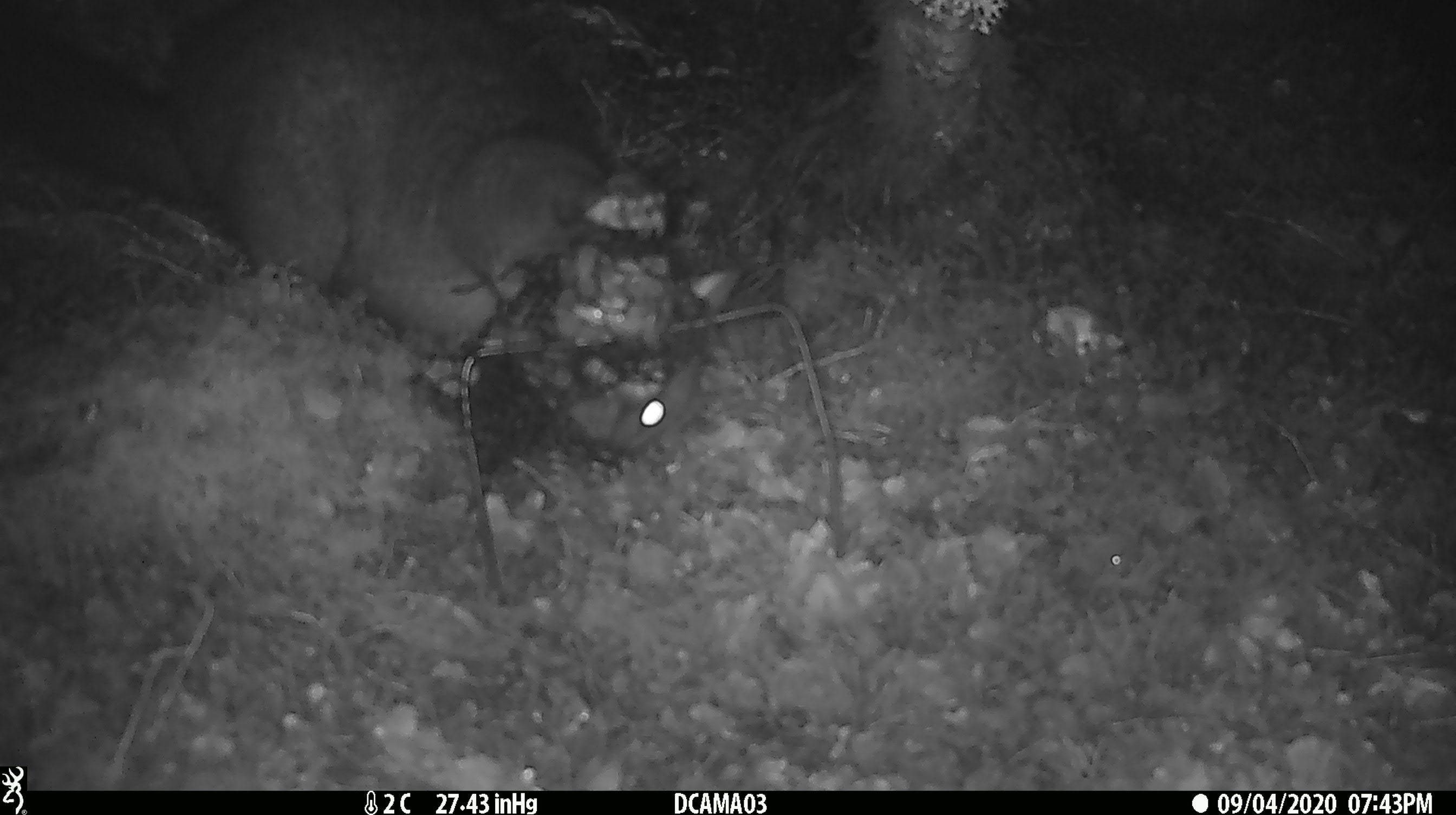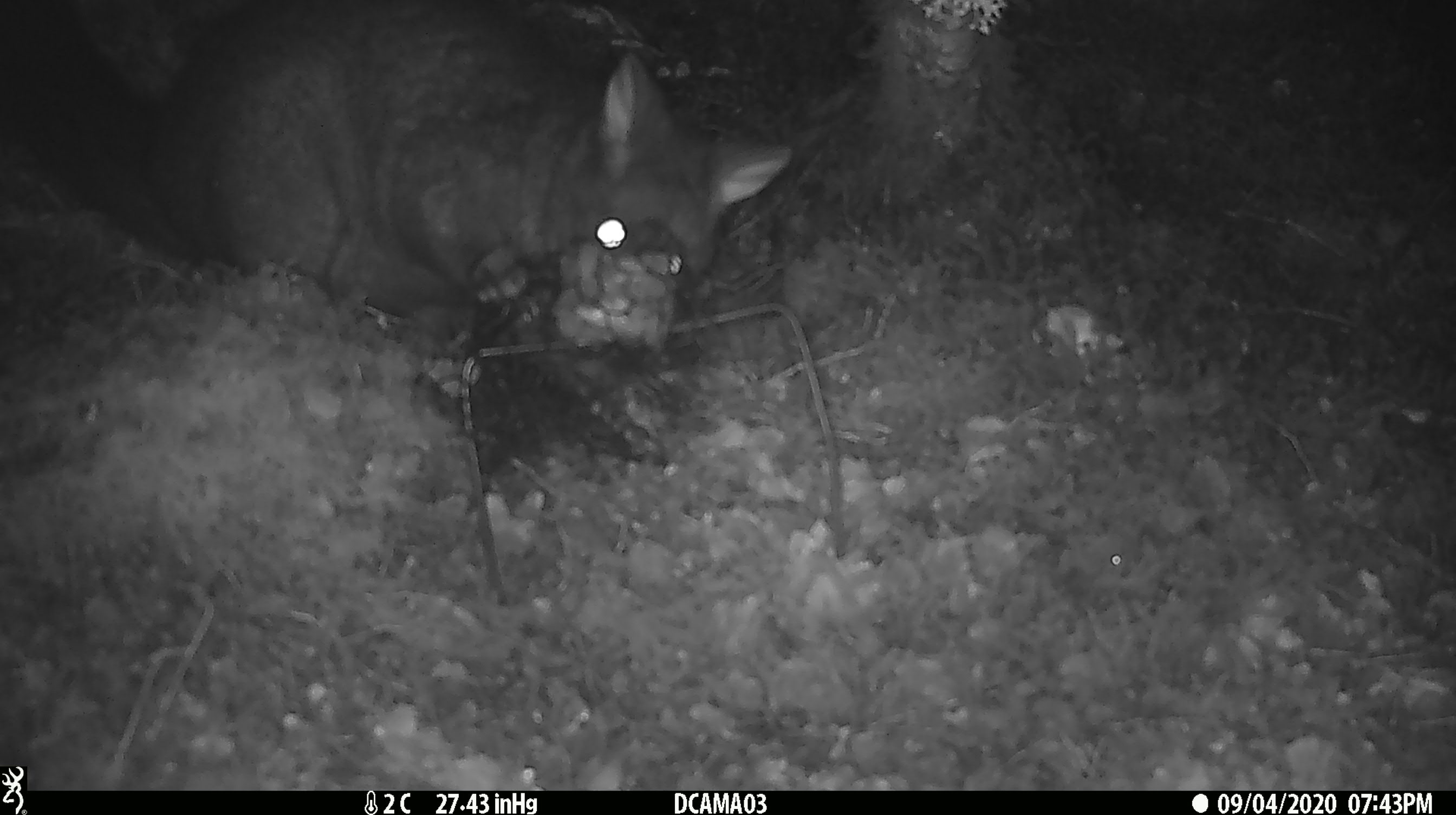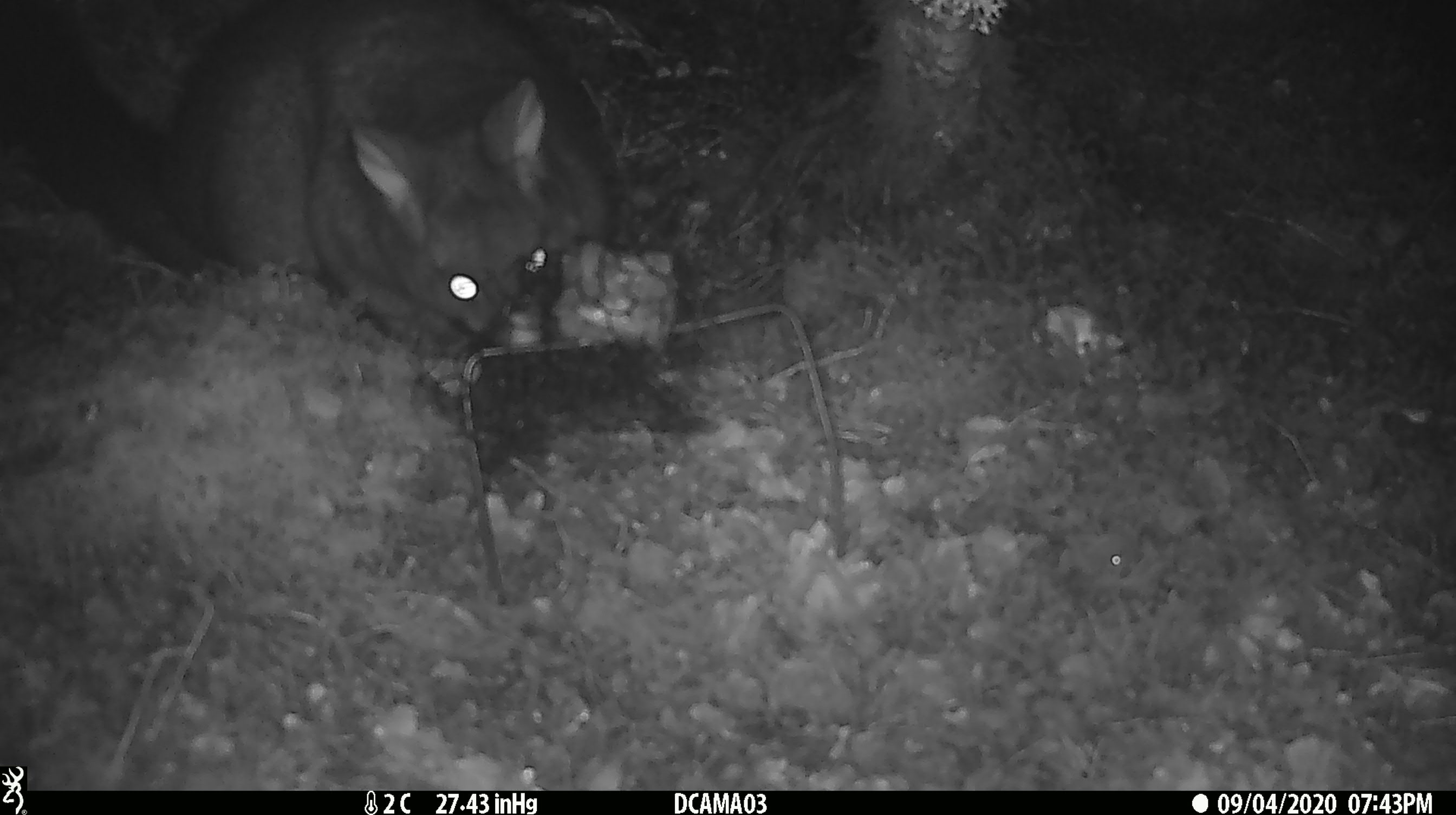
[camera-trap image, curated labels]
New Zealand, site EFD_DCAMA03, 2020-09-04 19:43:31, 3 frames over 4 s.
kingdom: Animalia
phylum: Chordata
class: Mammalia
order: Diprotodontia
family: Phalangeridae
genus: Trichosurus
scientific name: Trichosurus vulpecula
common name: common brushtail possum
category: possum